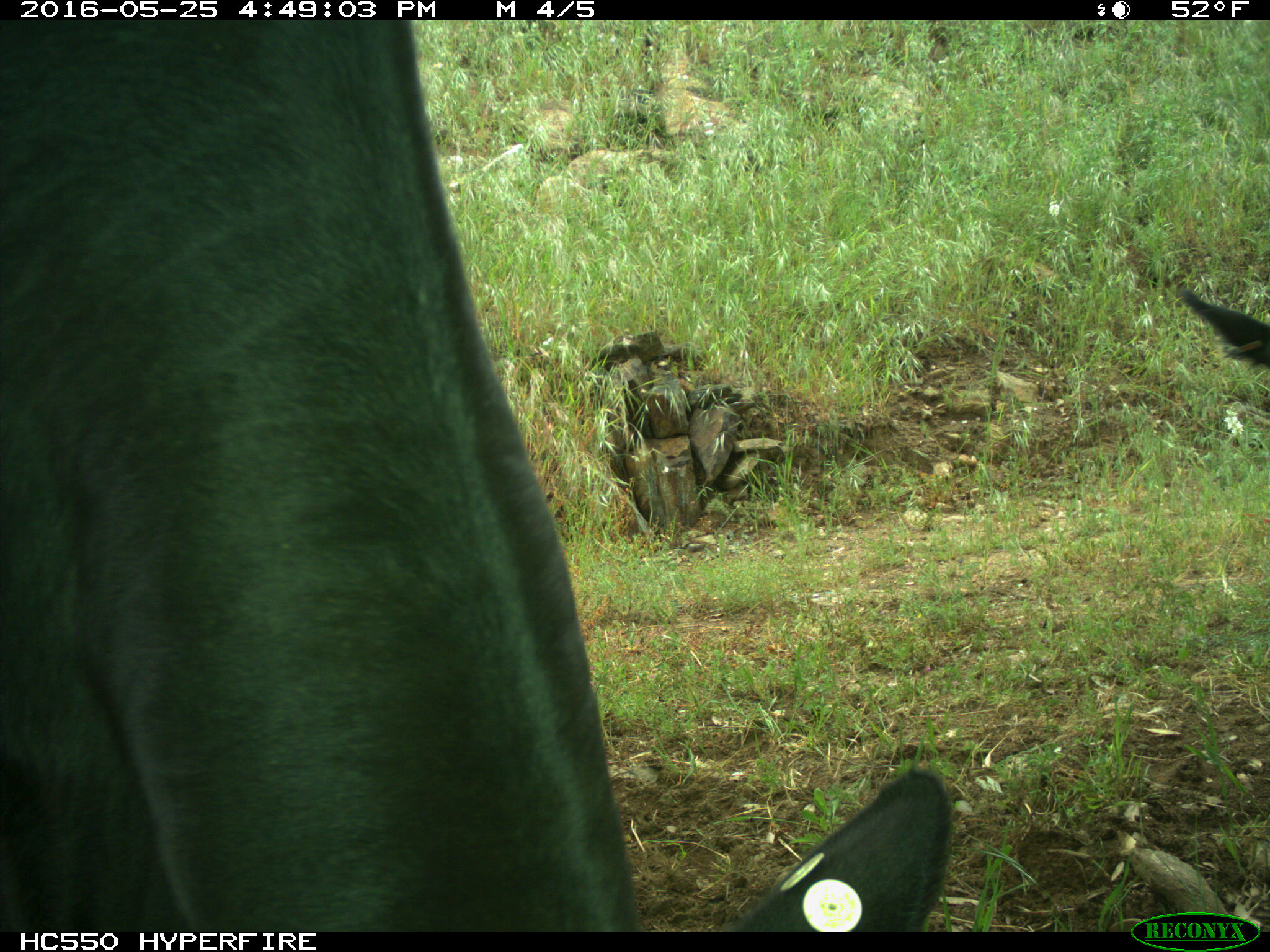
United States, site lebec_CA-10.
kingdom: Animalia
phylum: Chordata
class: Mammalia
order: Artiodactyla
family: Bovidae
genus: Bos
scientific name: Bos taurus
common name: domestic cow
Bos taurus (domestic cow).